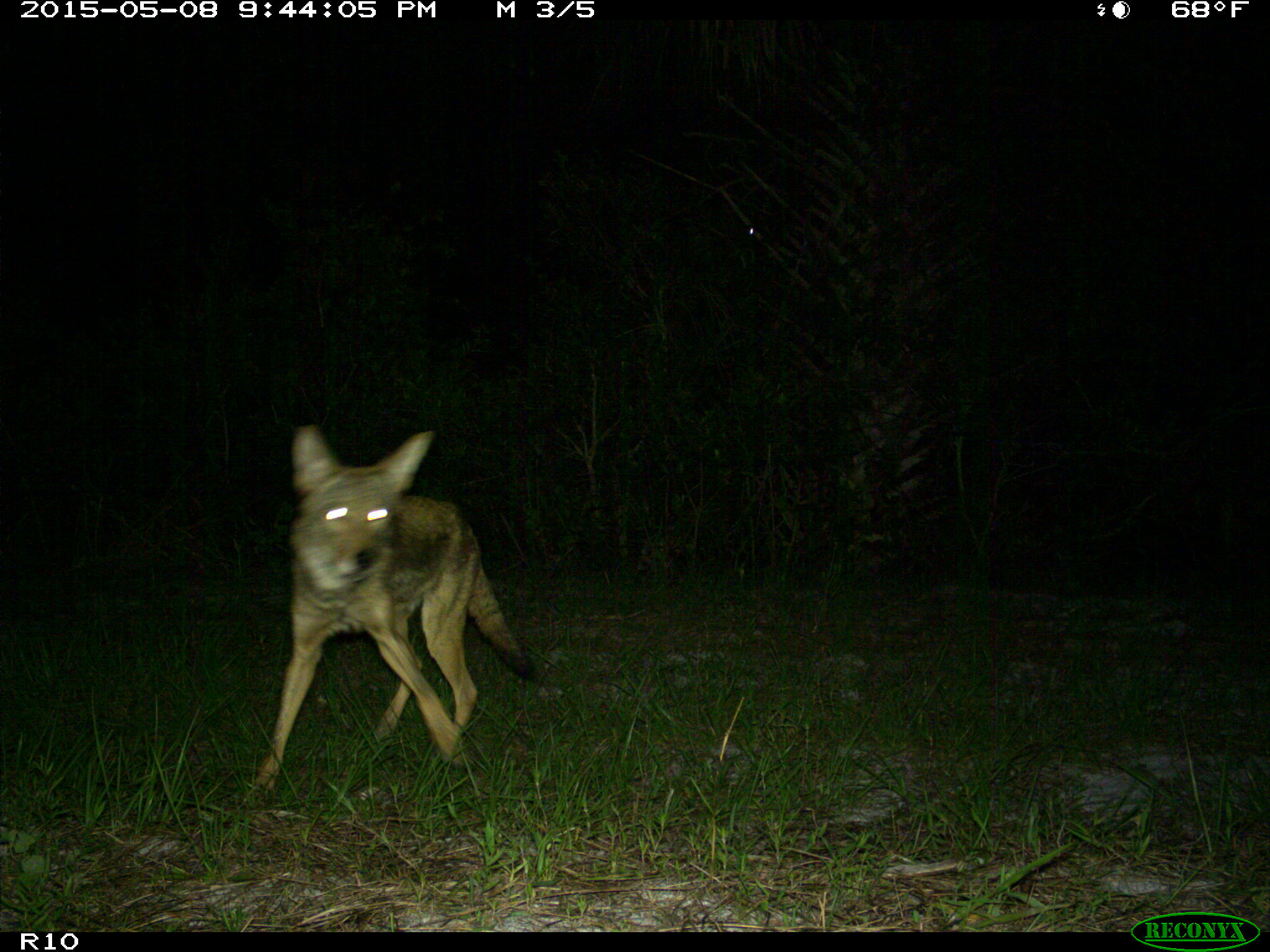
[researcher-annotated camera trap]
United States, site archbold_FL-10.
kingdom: Animalia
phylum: Chordata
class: Mammalia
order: Carnivora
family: Canidae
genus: Canis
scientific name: Canis latrans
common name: coyote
Canis latrans (coyote).